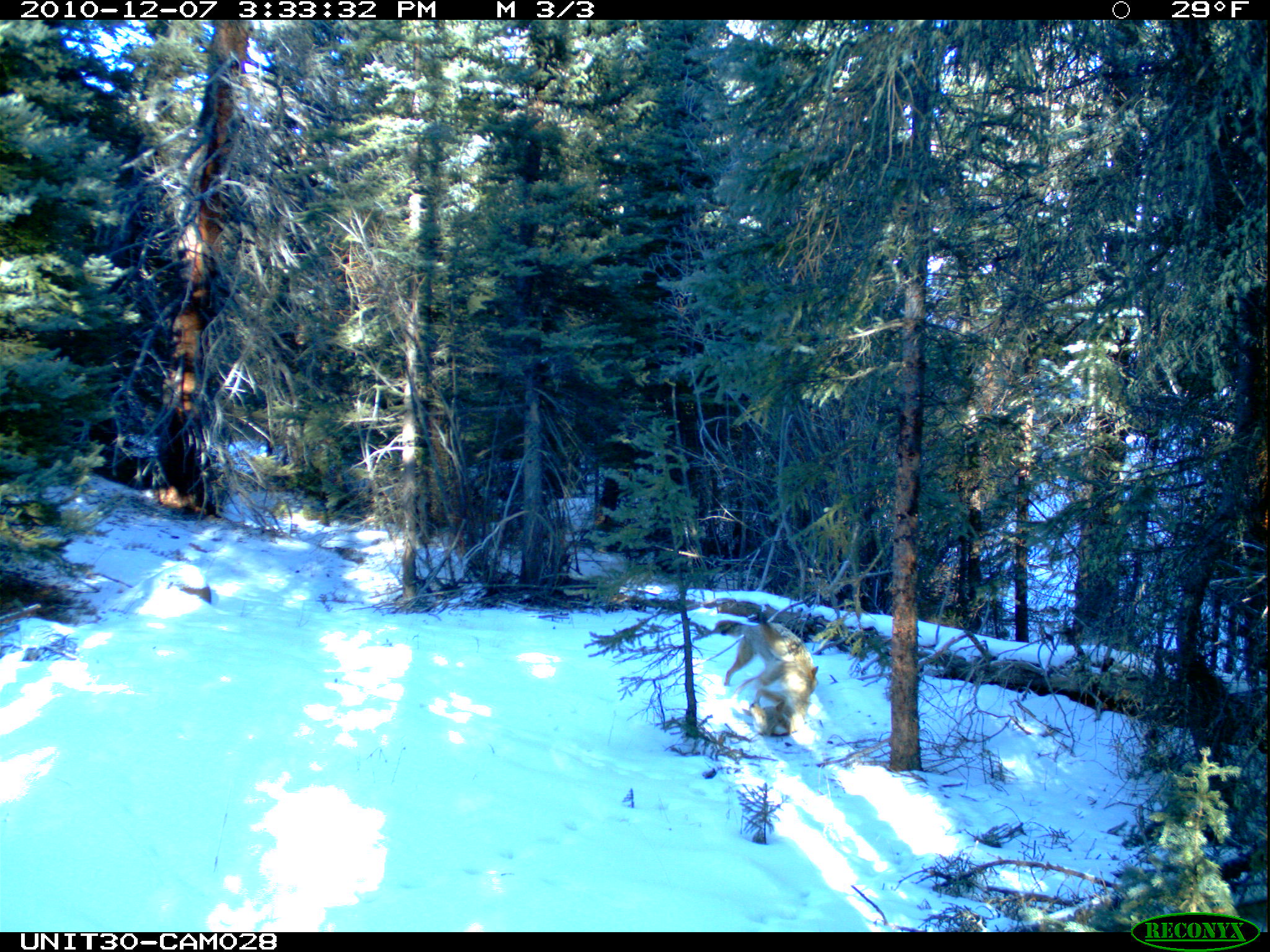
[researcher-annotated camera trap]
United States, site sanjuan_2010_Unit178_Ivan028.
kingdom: Animalia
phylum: Chordata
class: Mammalia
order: Carnivora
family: Canidae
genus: Canis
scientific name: Canis latrans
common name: coyote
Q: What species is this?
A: Canis latrans (coyote).